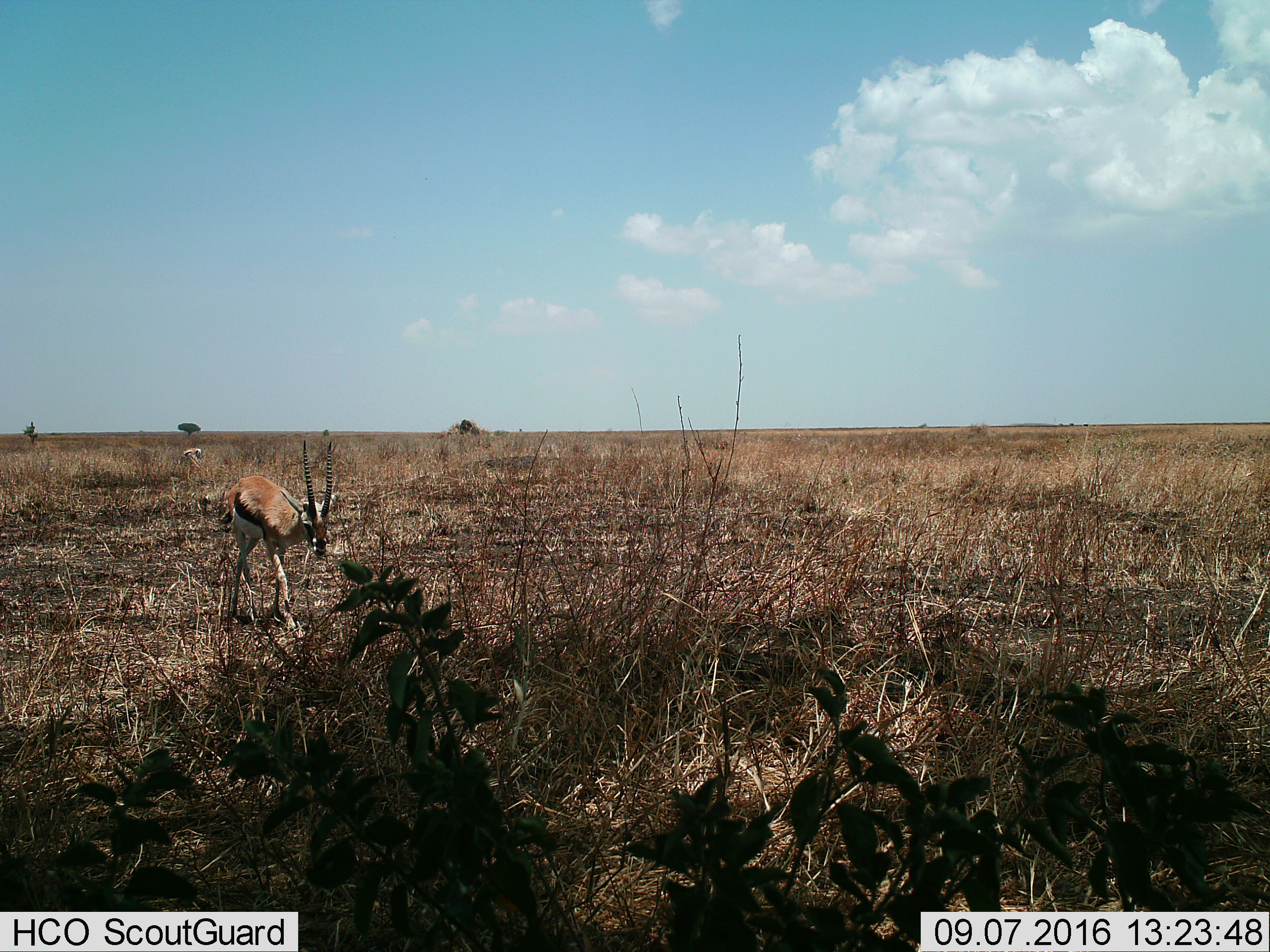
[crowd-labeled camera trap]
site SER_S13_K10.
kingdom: Animalia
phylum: Chordata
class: Mammalia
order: Artiodactyla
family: Bovidae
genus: Eudorcas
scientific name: Eudorcas thomsonii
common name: thomson's gazelle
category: gazellethomsons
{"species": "gazellethomsons (thomson's gazelle) (Eudorcas thomsonii)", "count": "2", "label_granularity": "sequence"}